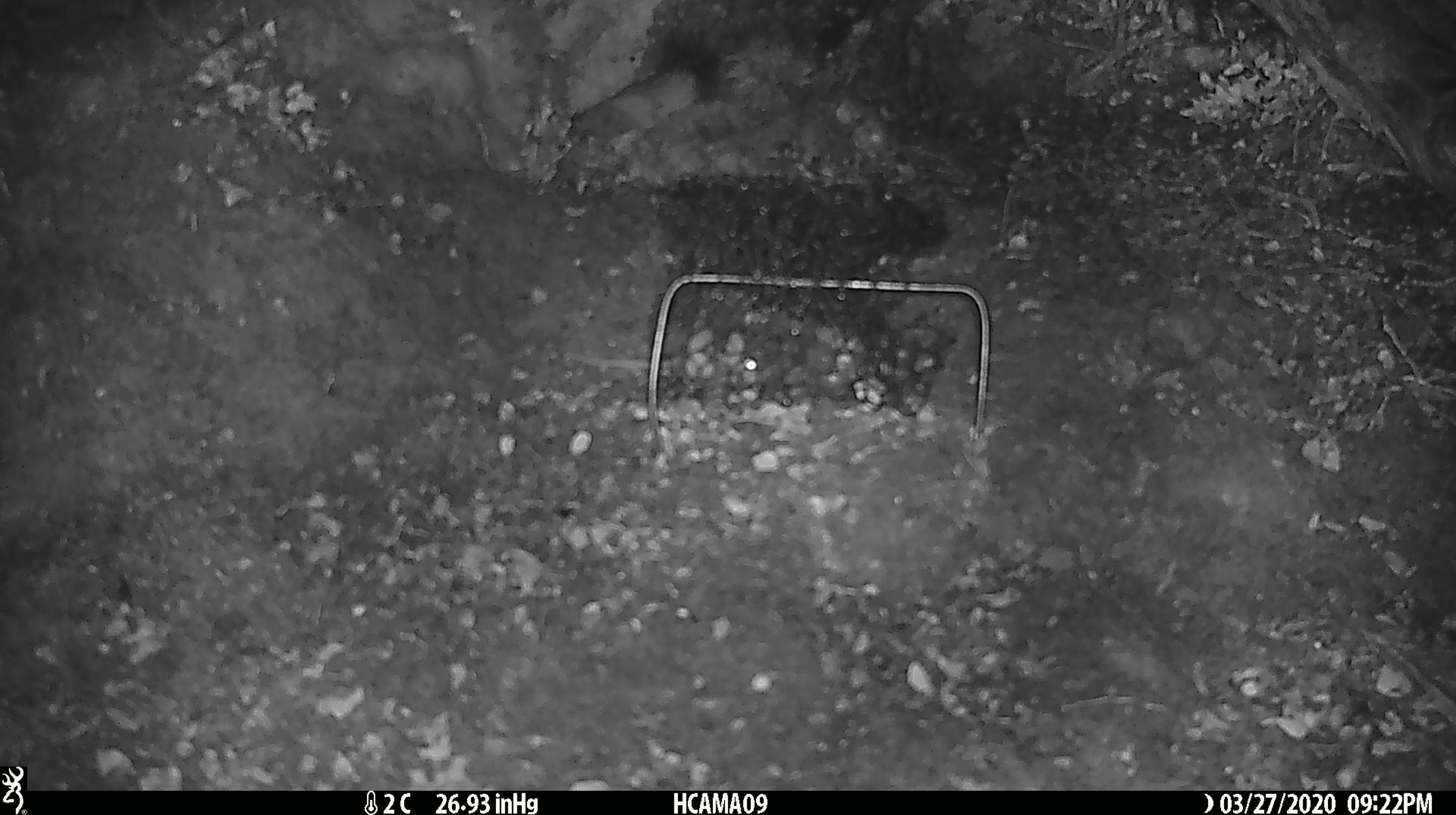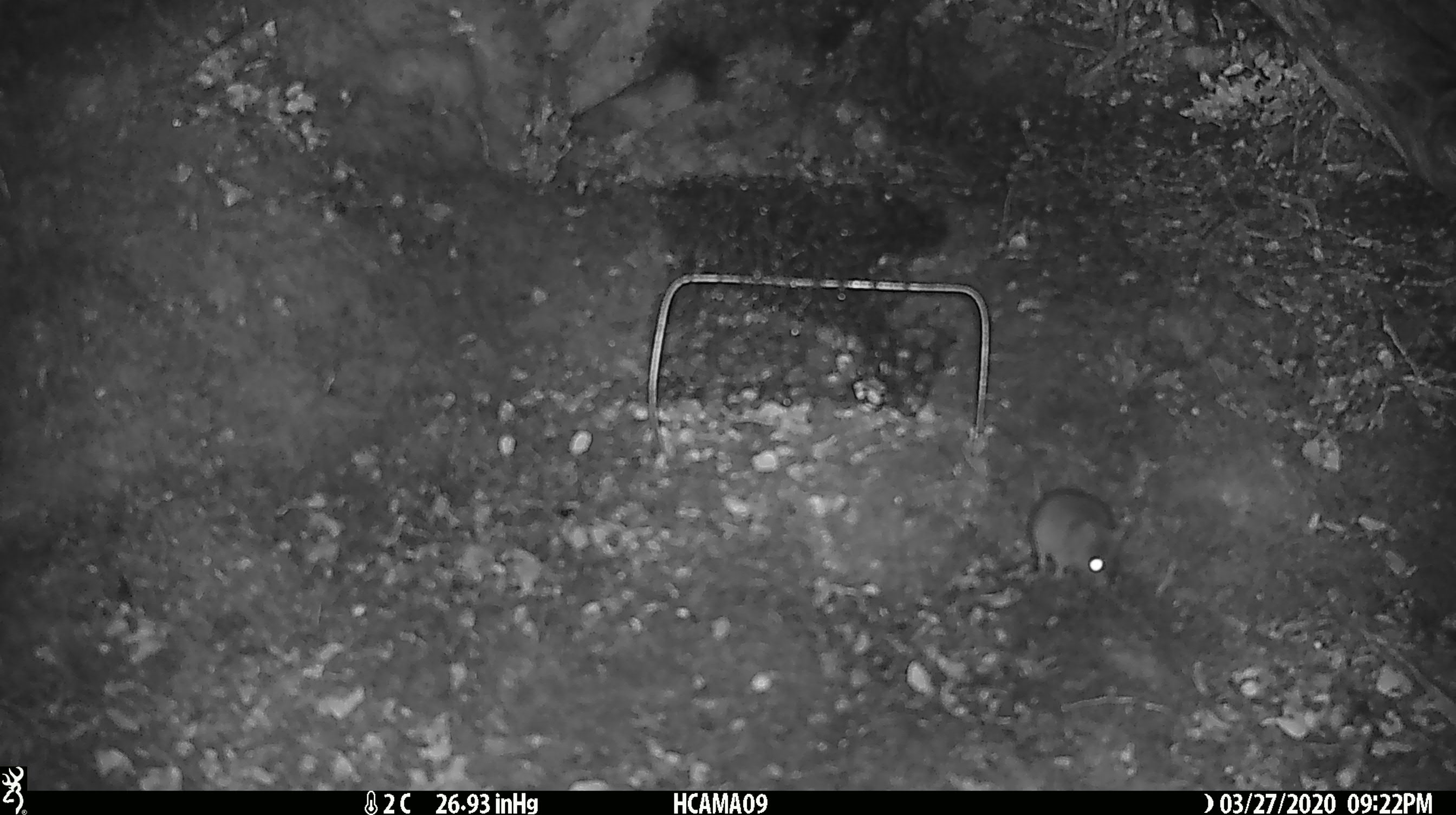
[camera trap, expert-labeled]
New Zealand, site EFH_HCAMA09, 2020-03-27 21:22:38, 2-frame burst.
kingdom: Animalia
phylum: Chordata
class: Mammalia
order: Rodentia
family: Muridae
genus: Mus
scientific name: Mus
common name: mouse